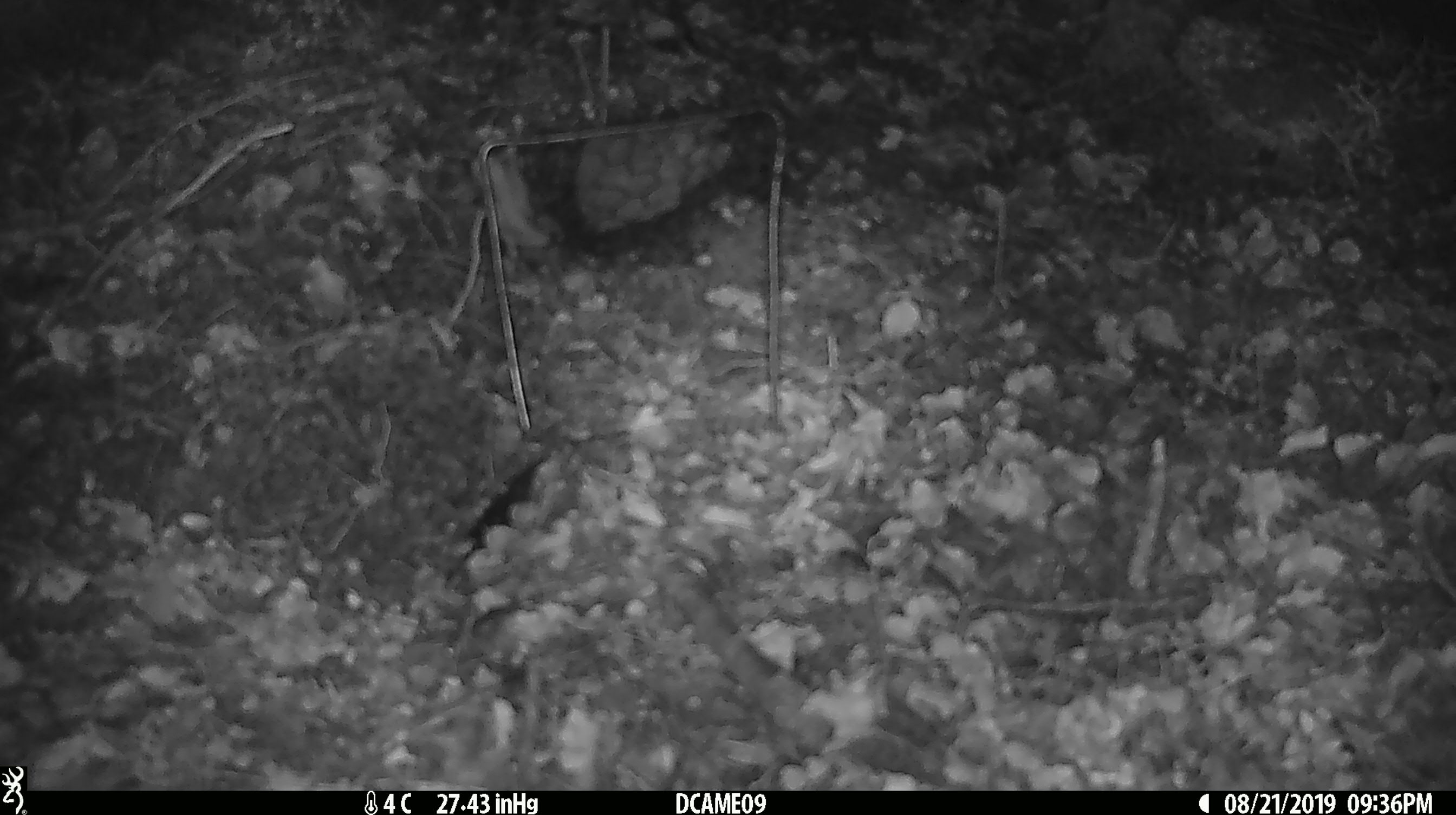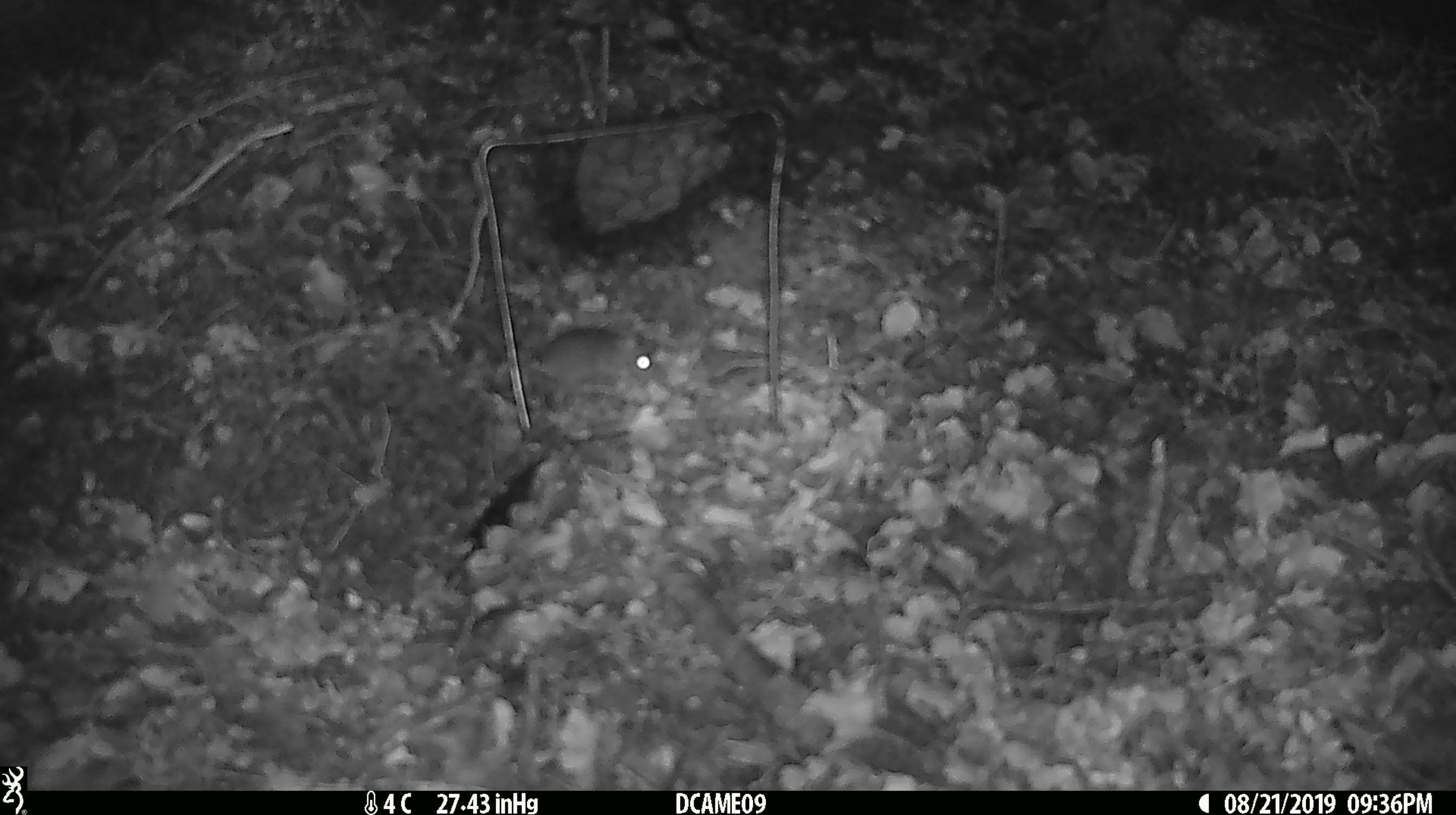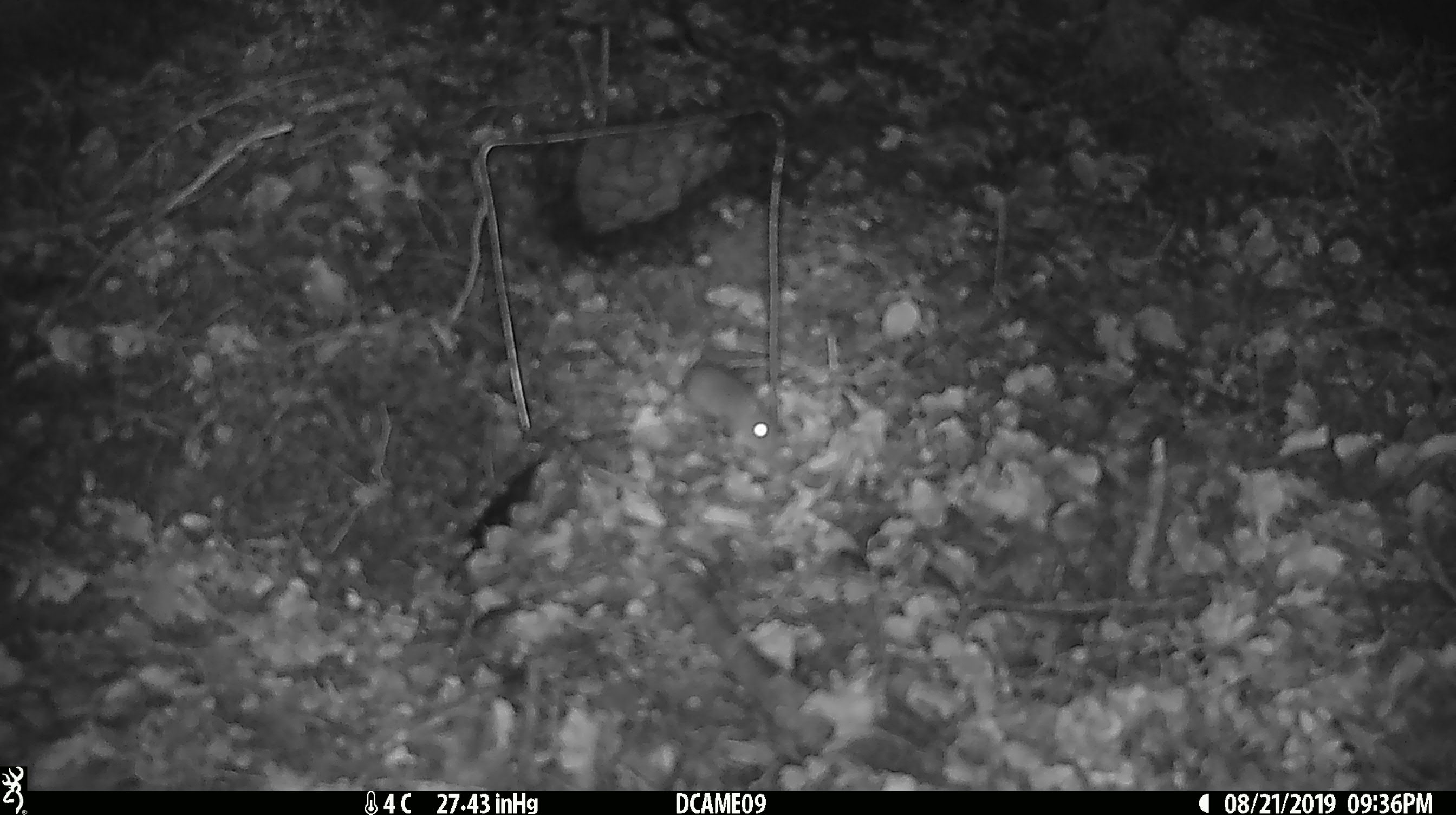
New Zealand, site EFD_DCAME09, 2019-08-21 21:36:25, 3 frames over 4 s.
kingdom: Animalia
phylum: Chordata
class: Mammalia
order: Rodentia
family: Muridae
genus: Mus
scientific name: Mus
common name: mouse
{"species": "mouse (Mus)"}